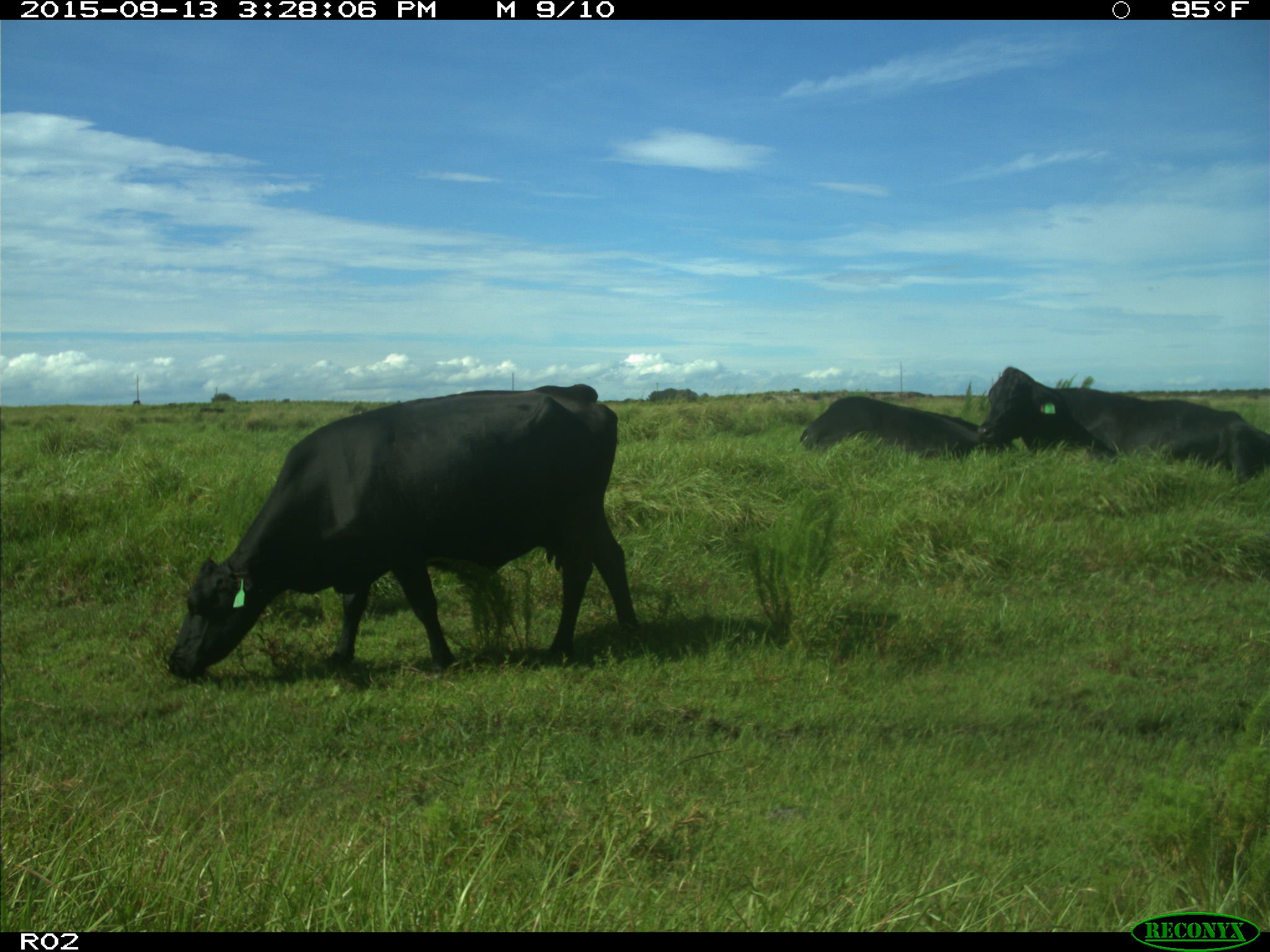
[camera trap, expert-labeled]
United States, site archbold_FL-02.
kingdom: Animalia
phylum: Chordata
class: Mammalia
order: Artiodactyla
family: Bovidae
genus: Bos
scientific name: Bos taurus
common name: domestic cow